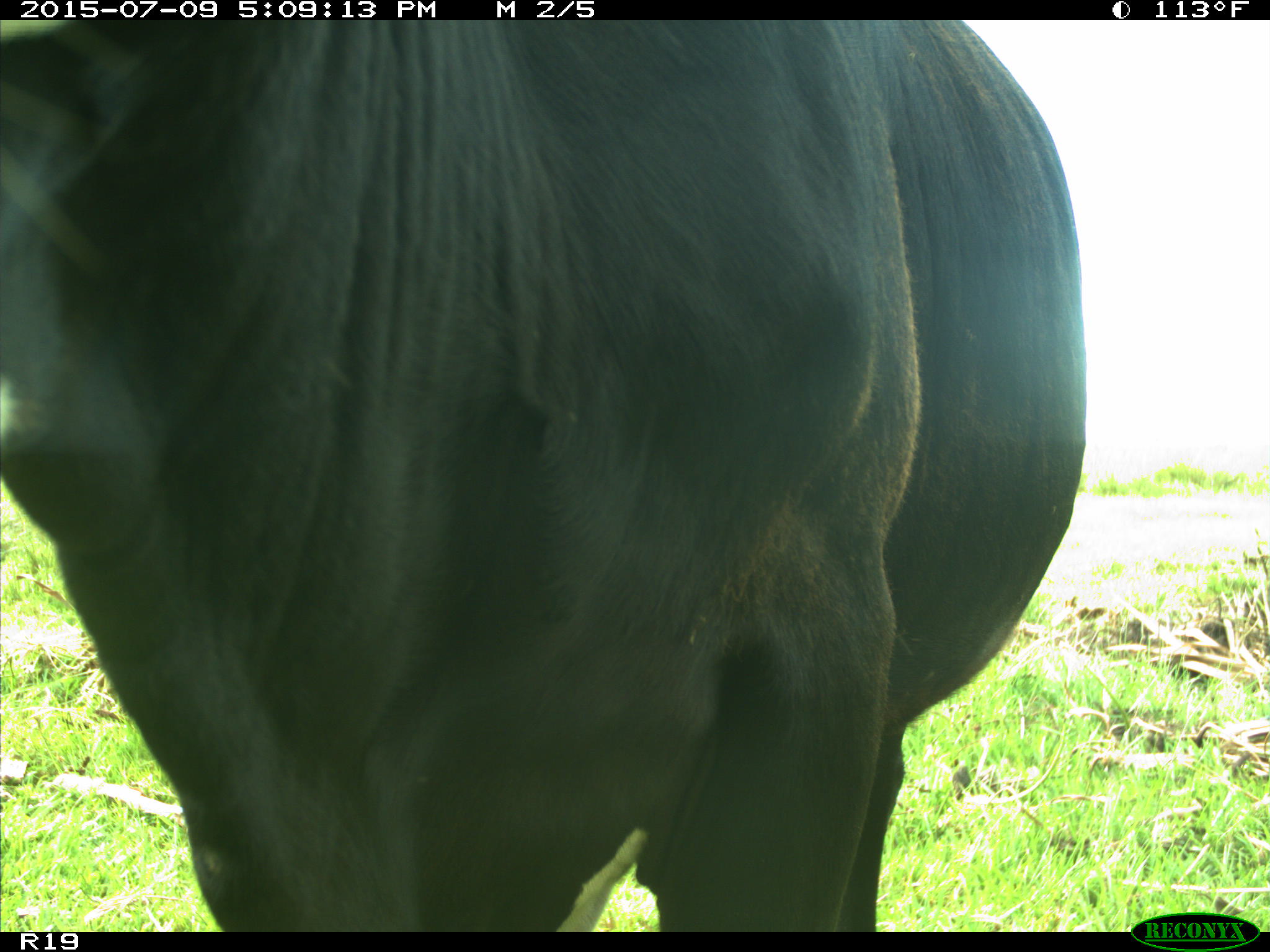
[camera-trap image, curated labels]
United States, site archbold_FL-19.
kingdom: Animalia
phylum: Chordata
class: Mammalia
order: Artiodactyla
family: Bovidae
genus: Bos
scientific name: Bos taurus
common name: domestic cow